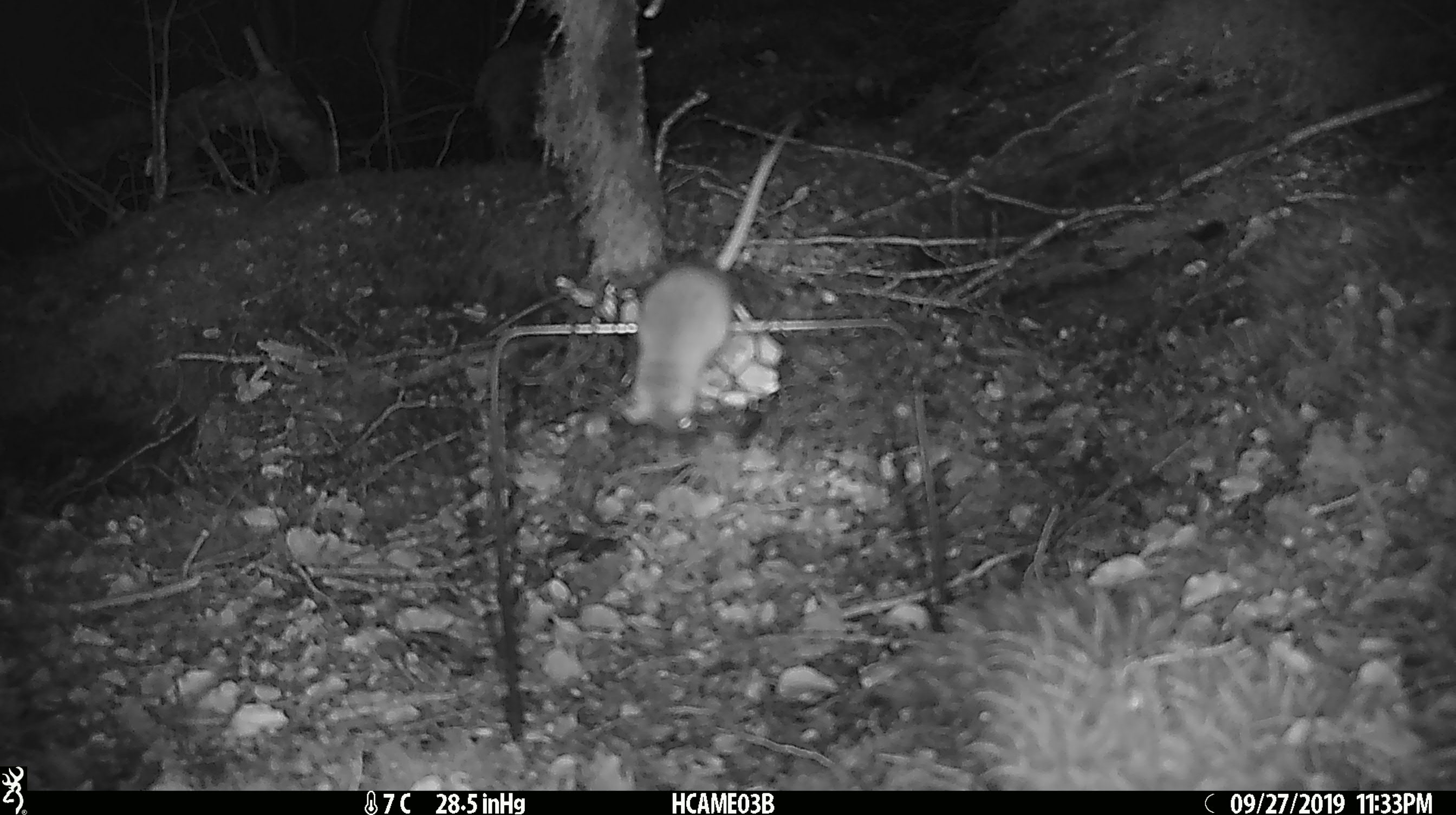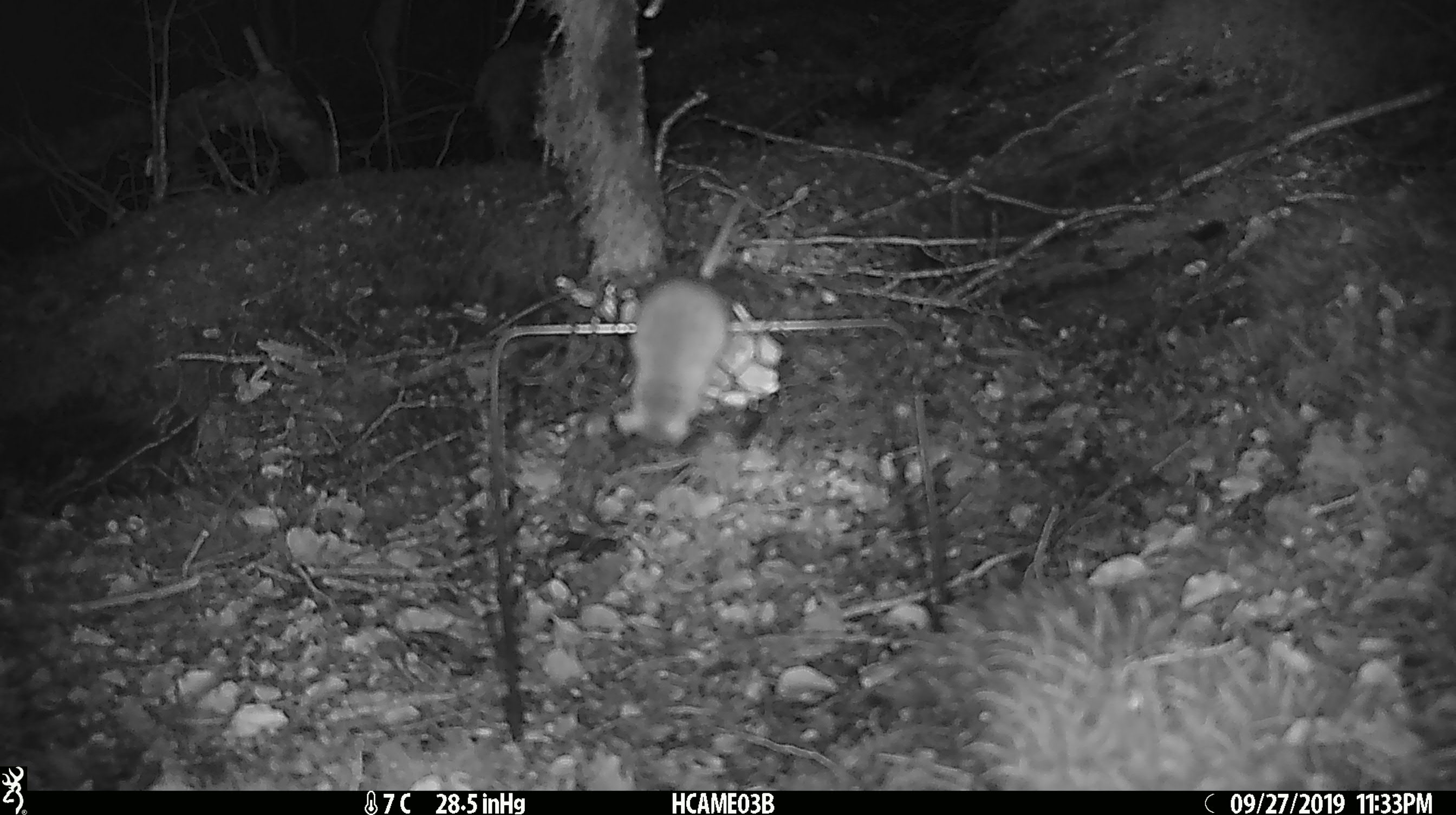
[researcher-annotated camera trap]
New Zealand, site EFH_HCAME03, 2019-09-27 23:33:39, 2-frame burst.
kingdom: Animalia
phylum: Chordata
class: Mammalia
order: Rodentia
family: Muridae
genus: Mus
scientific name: Mus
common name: mouse